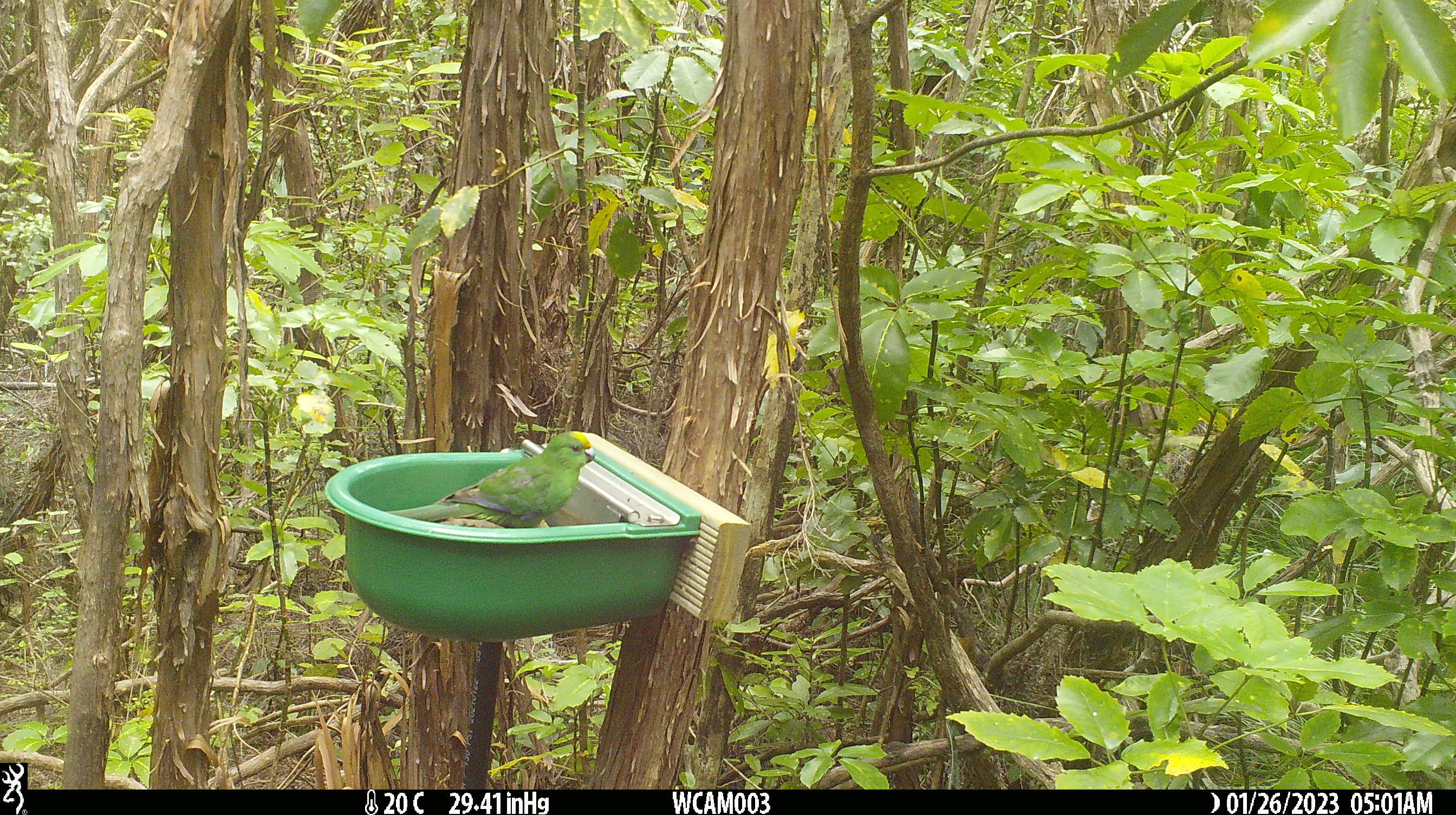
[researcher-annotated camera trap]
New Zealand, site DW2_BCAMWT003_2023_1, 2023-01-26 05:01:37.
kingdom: Animalia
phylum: Chordata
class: Aves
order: Psittaciformes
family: Psittaculidae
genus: Cyanoramphus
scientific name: Cyanoramphus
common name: parakeet